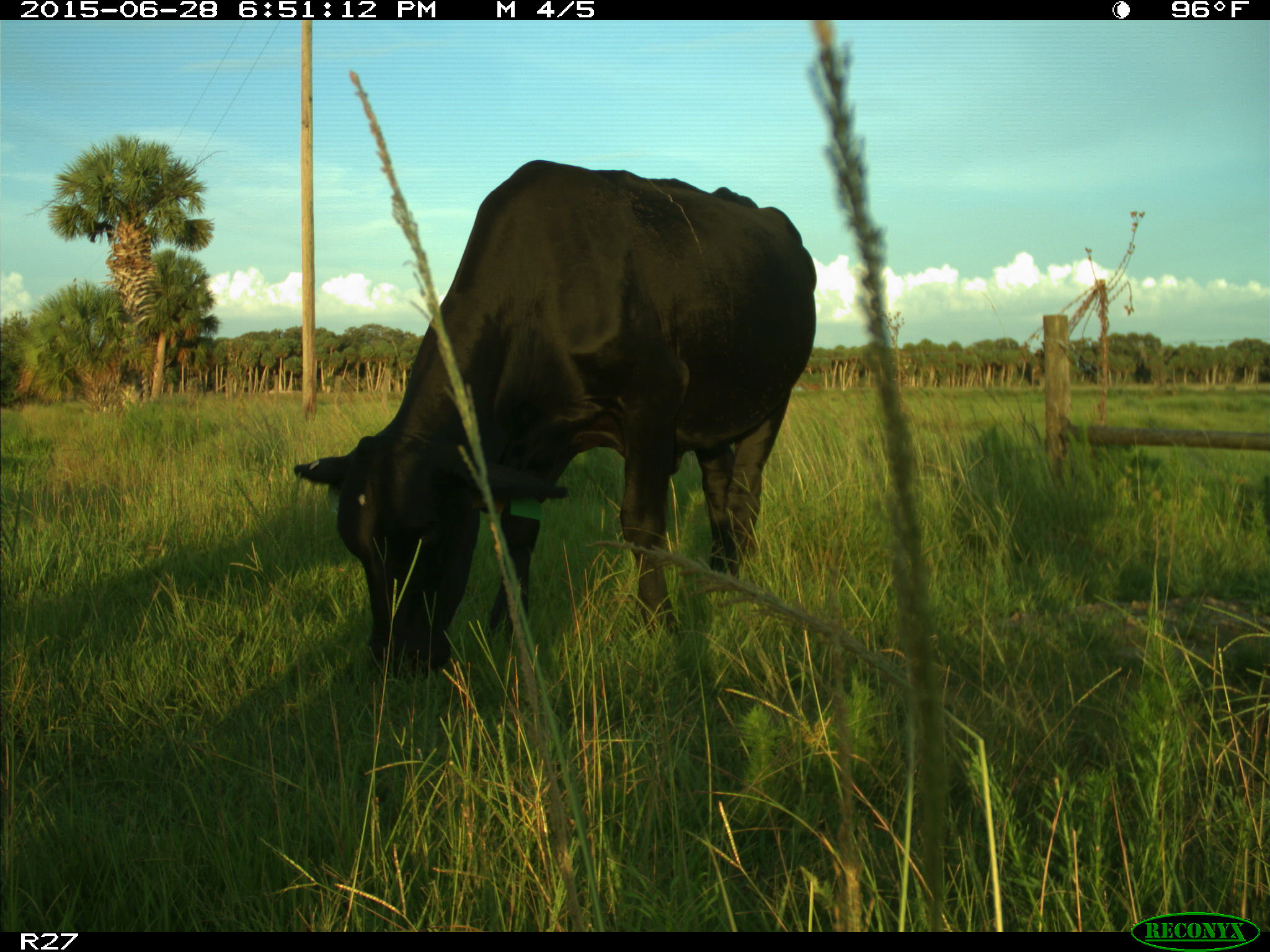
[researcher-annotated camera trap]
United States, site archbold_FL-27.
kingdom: Animalia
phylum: Chordata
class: Mammalia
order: Artiodactyla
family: Bovidae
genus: Bos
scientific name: Bos taurus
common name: domestic cow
Bos taurus (domestic cow).